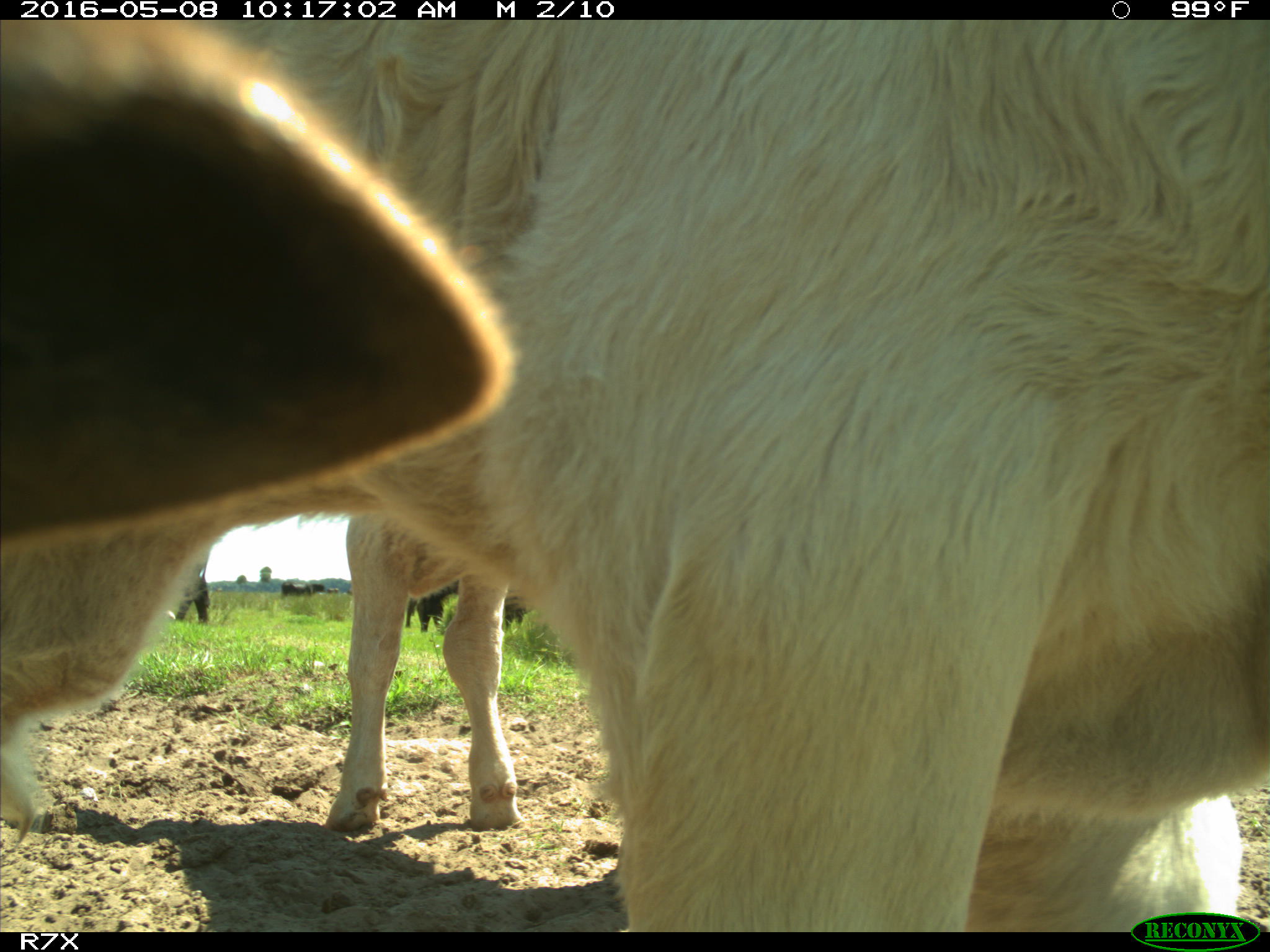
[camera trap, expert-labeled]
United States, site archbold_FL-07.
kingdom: Animalia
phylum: Chordata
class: Mammalia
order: Artiodactyla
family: Bovidae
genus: Bos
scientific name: Bos taurus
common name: domestic cow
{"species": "Bos taurus (domestic cow)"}